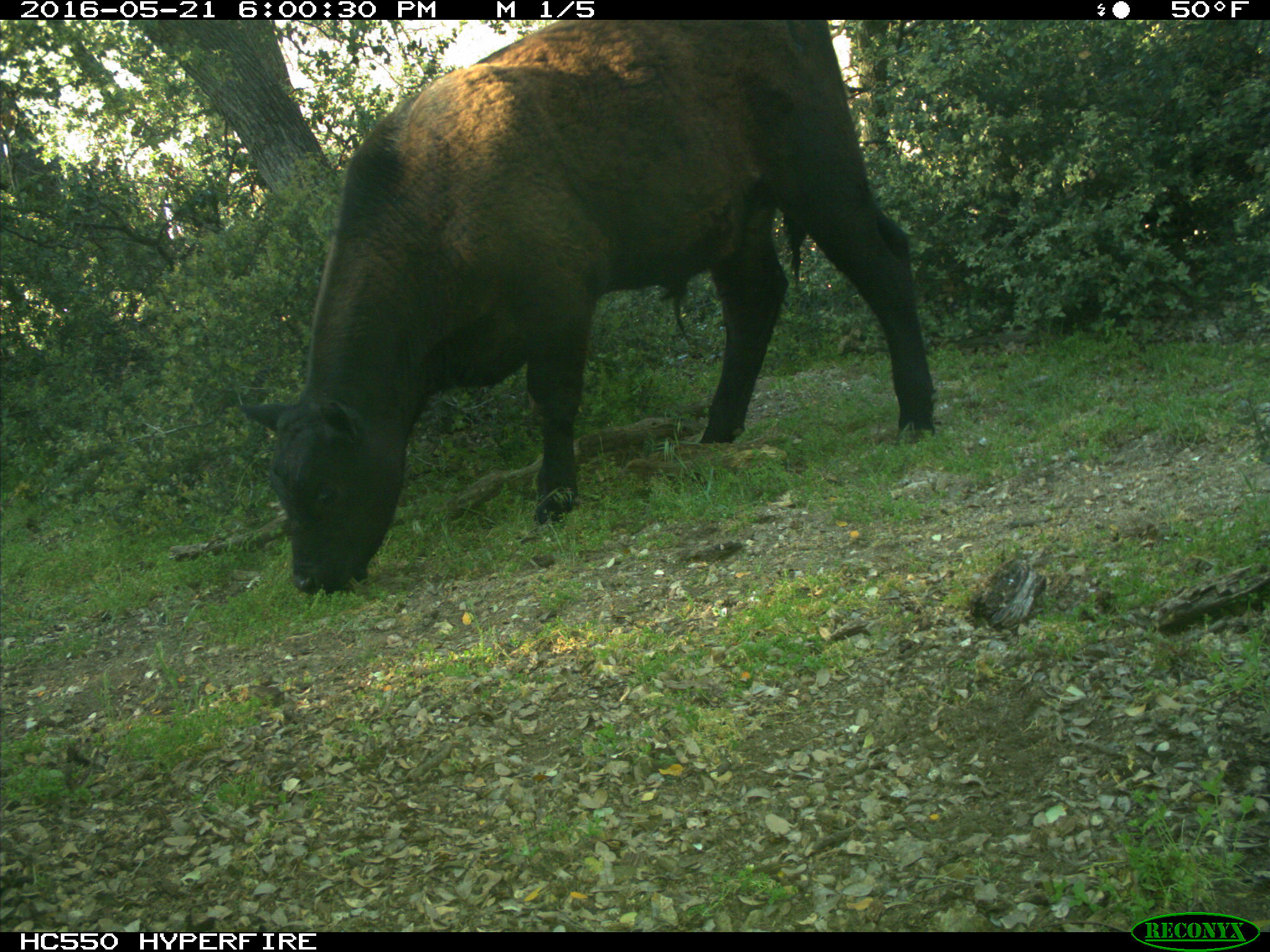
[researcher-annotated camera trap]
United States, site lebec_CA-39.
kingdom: Animalia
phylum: Chordata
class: Mammalia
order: Artiodactyla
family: Bovidae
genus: Bos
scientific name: Bos taurus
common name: domestic cow